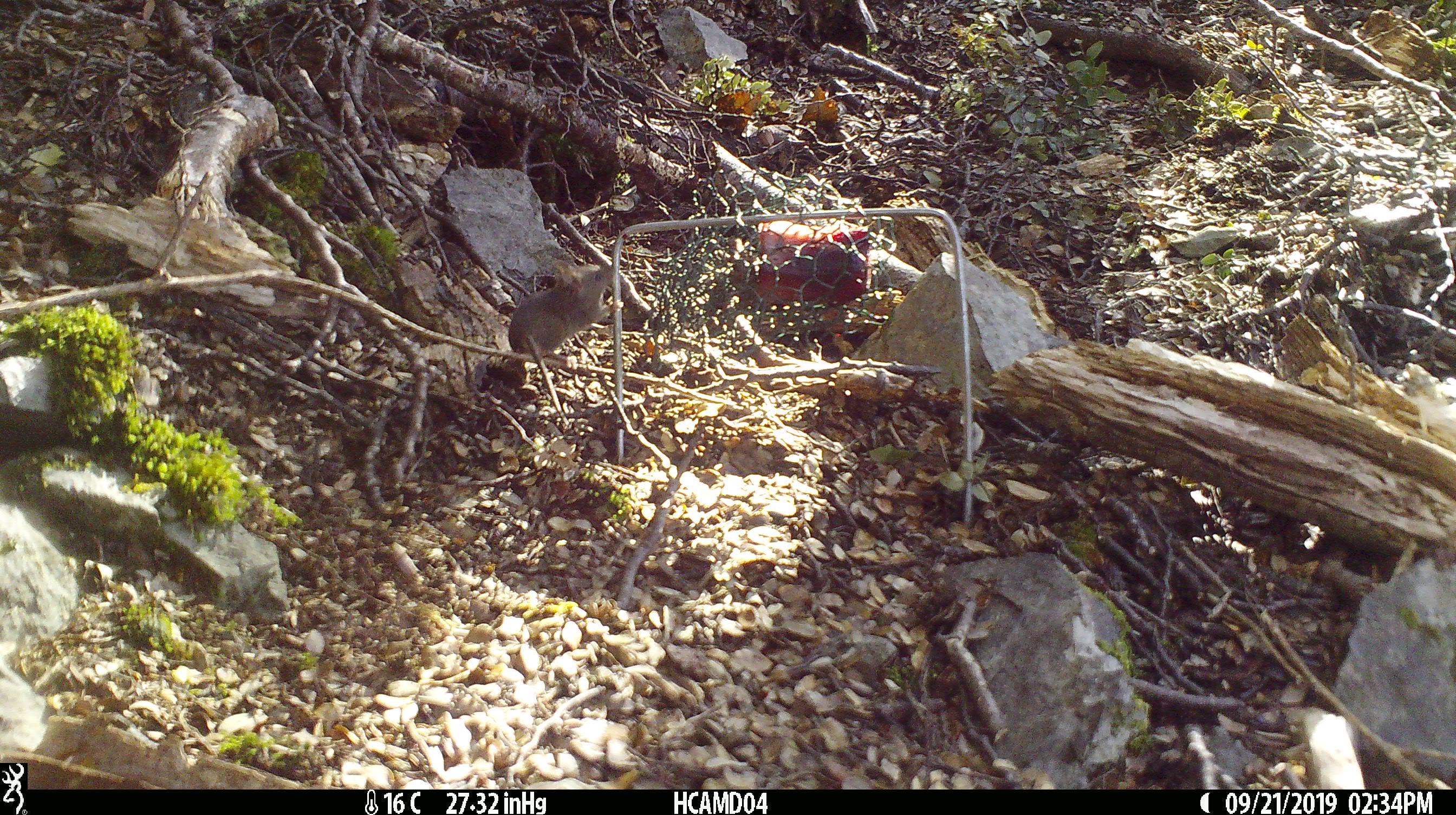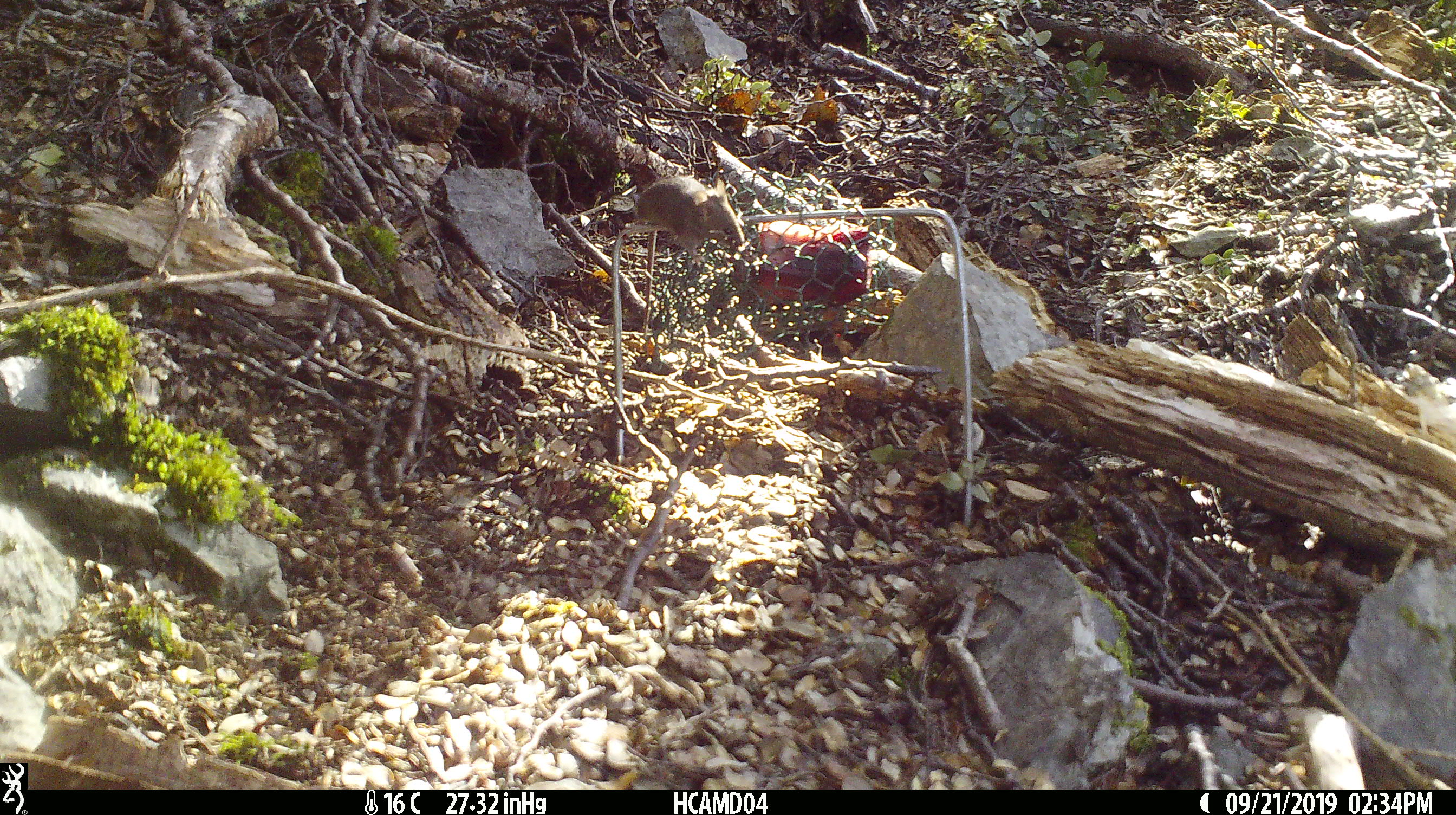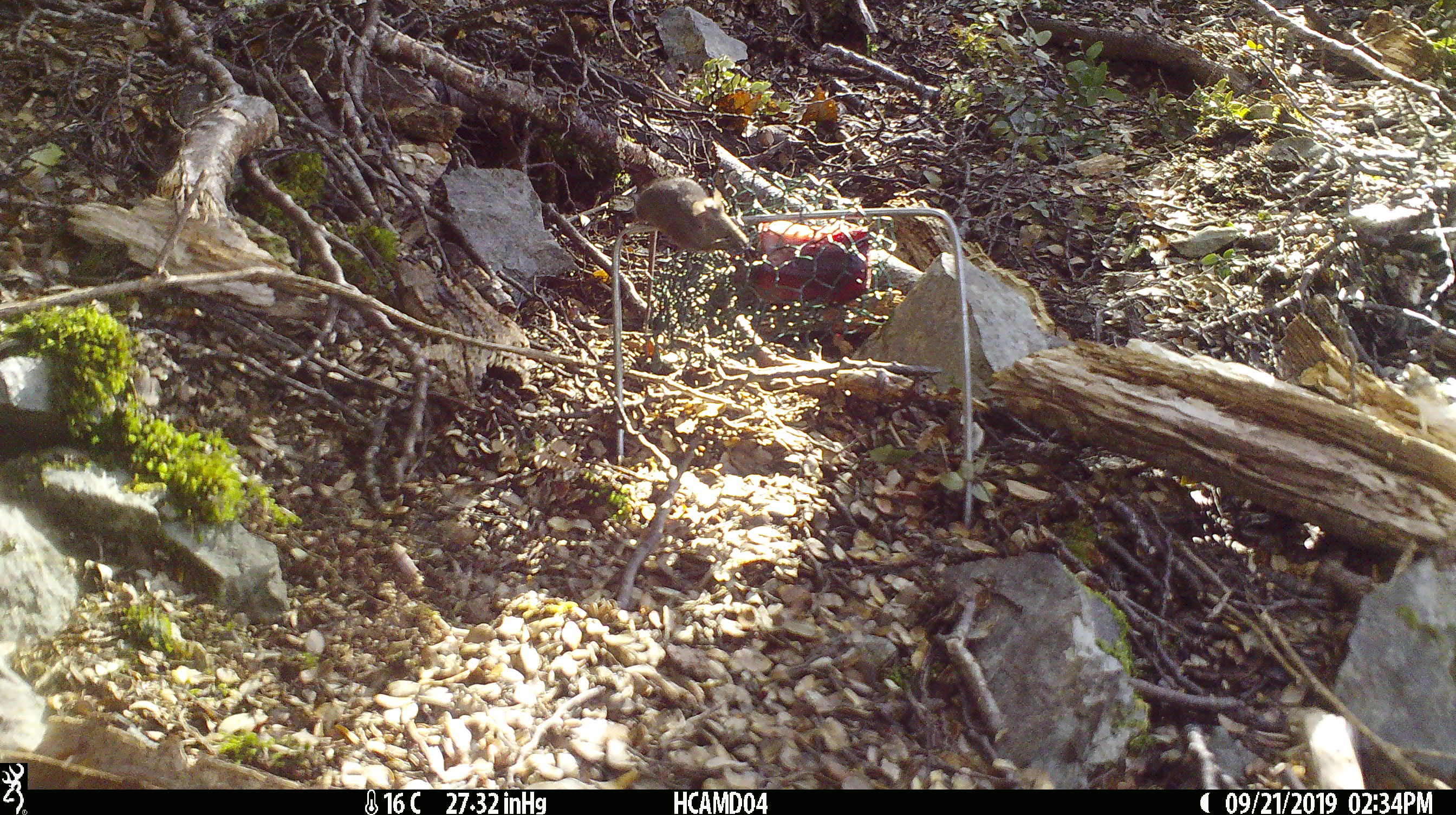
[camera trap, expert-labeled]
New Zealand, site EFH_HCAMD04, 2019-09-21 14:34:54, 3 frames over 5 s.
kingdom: Animalia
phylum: Chordata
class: Mammalia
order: Rodentia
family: Muridae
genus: Mus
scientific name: Mus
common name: mouse